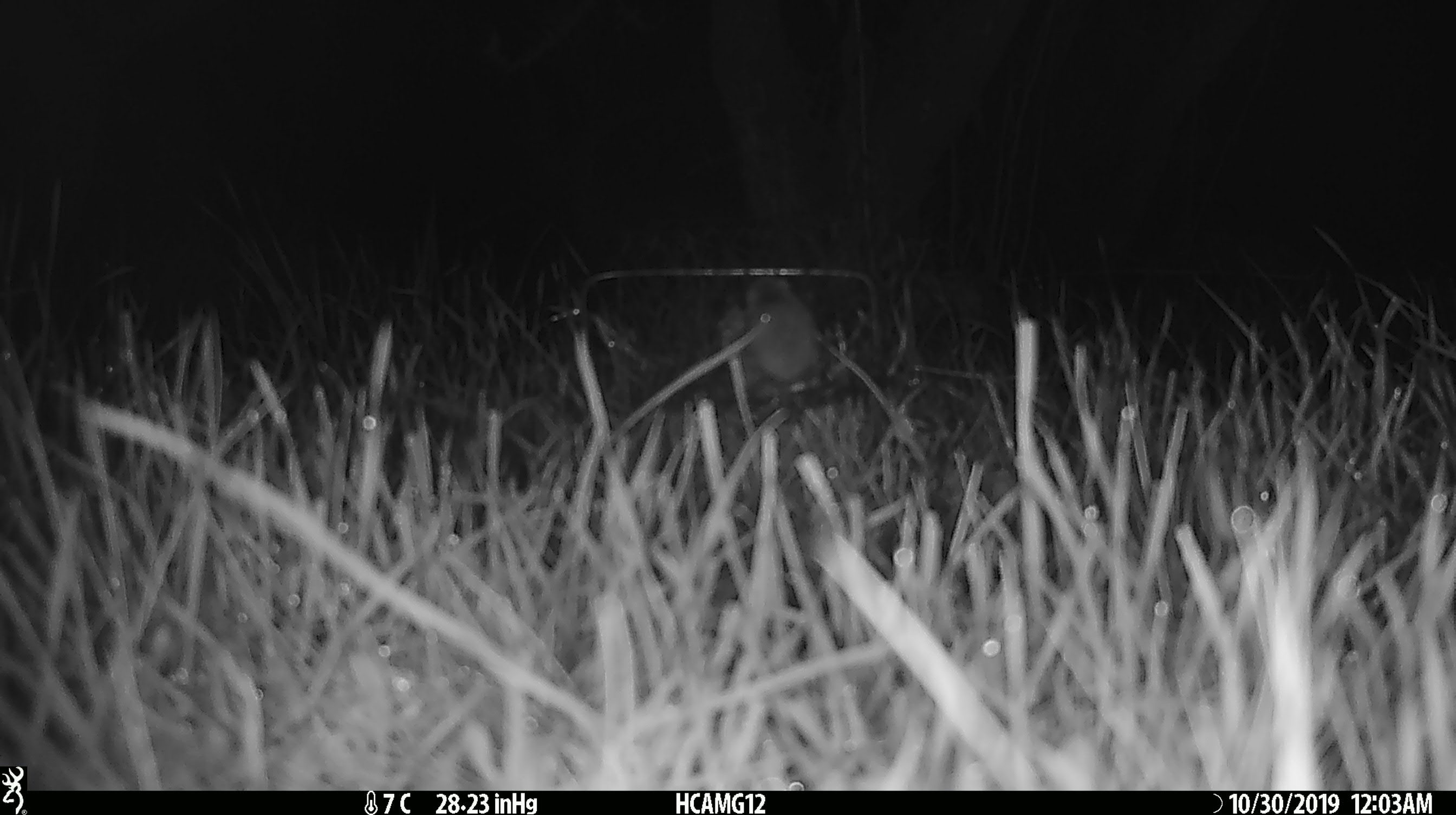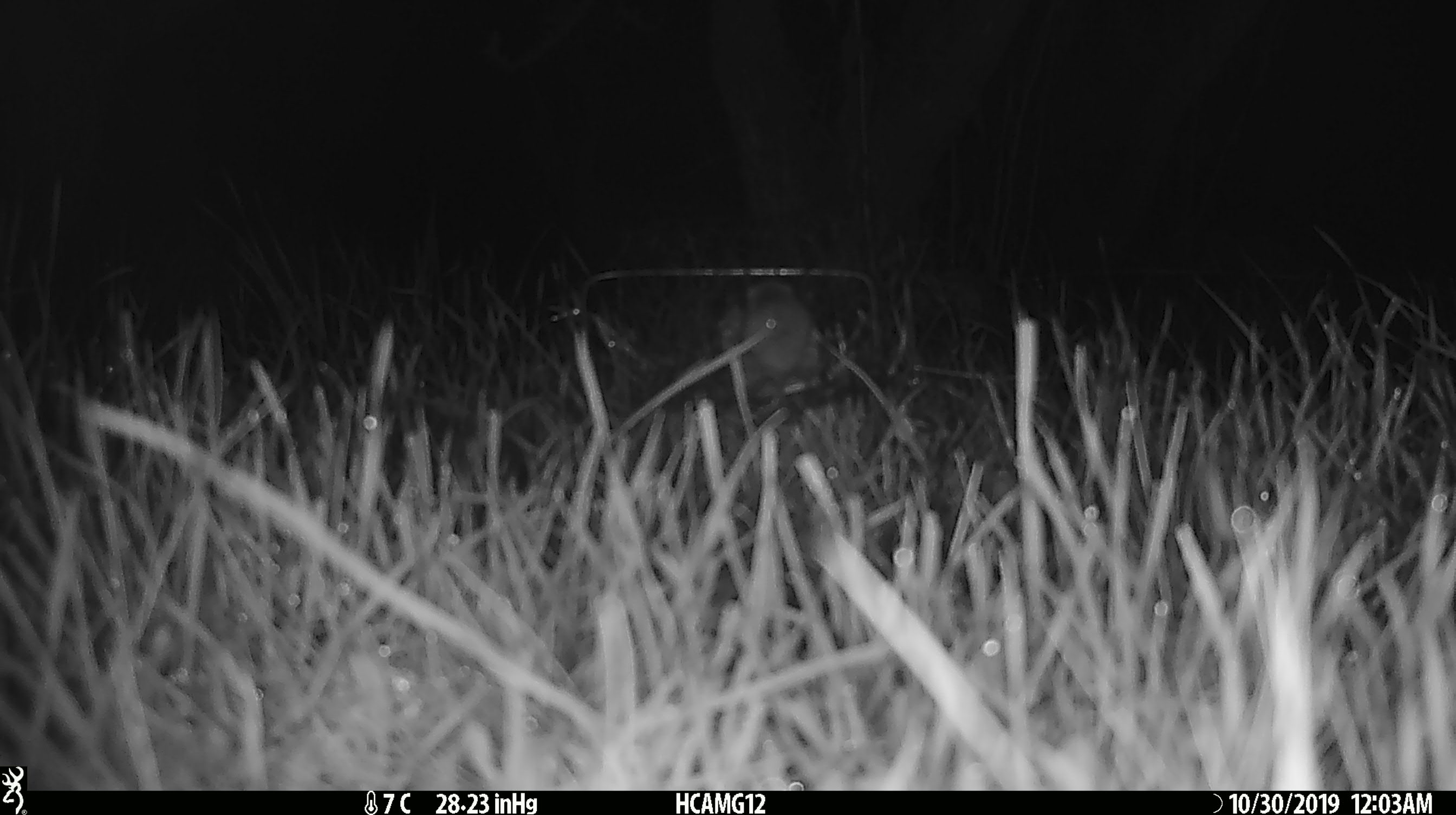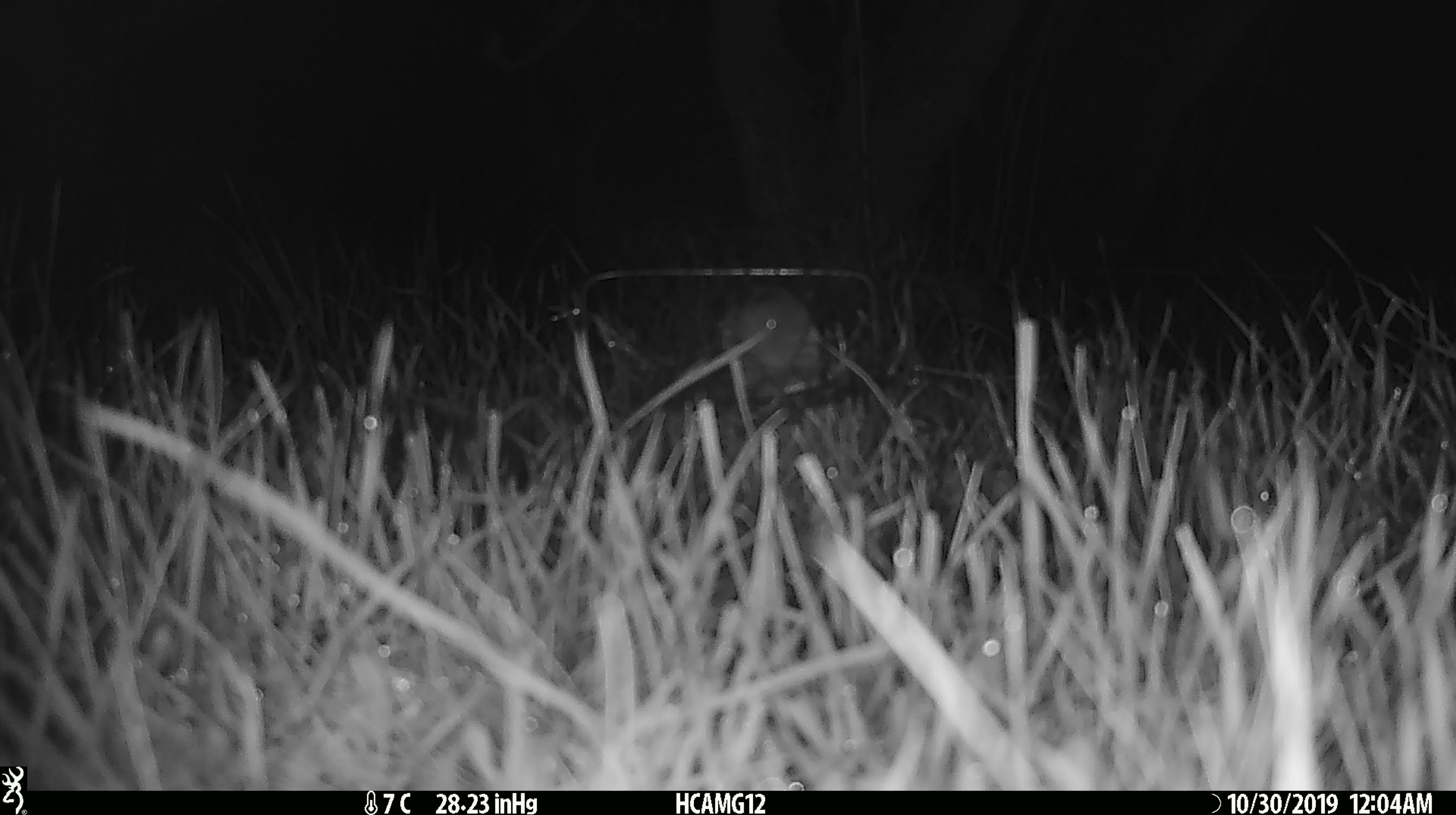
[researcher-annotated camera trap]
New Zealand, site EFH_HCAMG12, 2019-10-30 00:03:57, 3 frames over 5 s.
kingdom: Animalia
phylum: Chordata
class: Mammalia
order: Rodentia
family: Muridae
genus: Mus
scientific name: Mus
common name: mouse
Mouse (Mus).